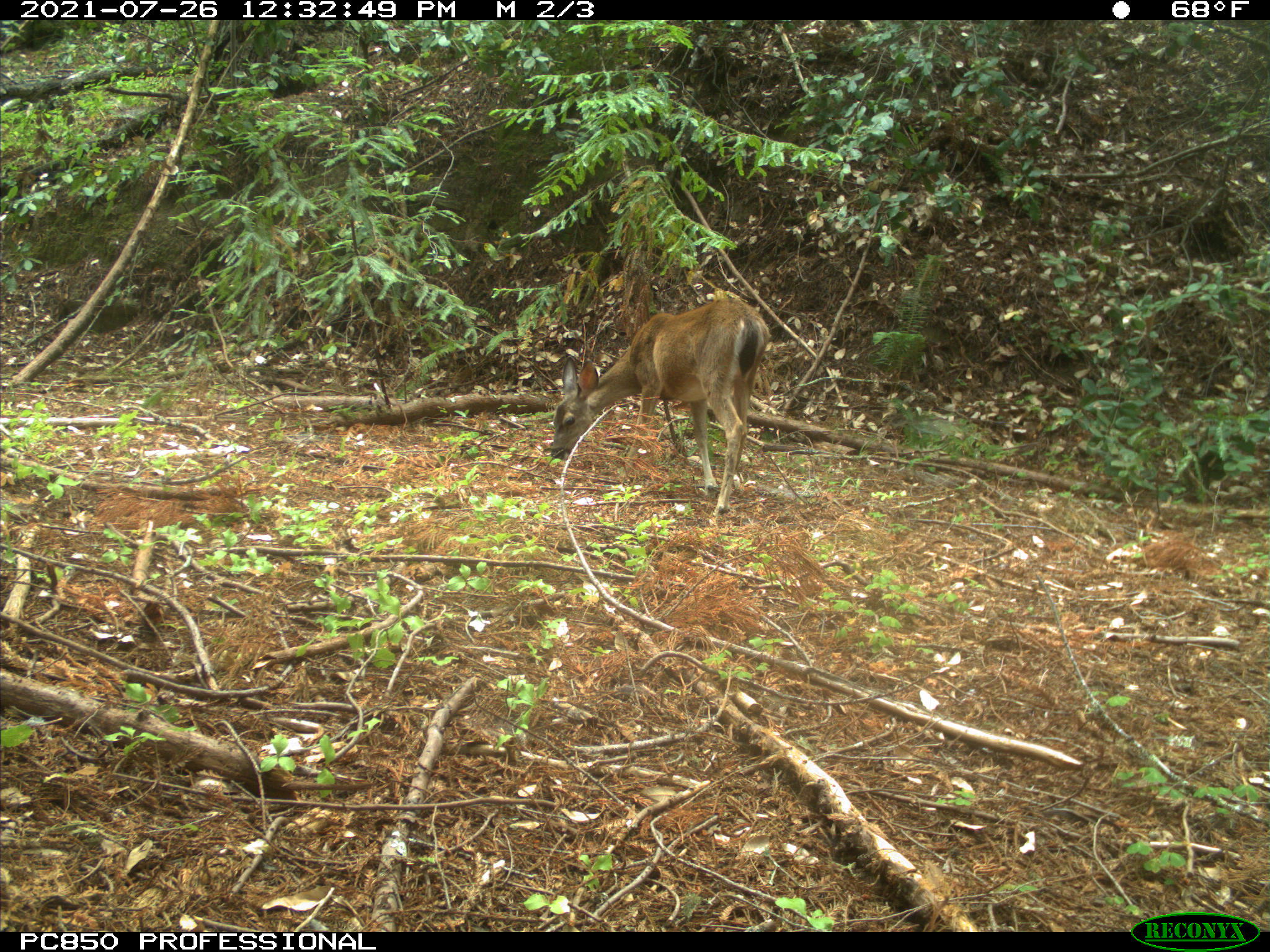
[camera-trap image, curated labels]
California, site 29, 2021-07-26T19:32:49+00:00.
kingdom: Animalia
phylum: Chordata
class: Mammalia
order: Artiodactyla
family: Cervidae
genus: Odocoileus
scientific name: Odocoileus hemionus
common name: mule deer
Mule deer (Odocoileus hemionus).